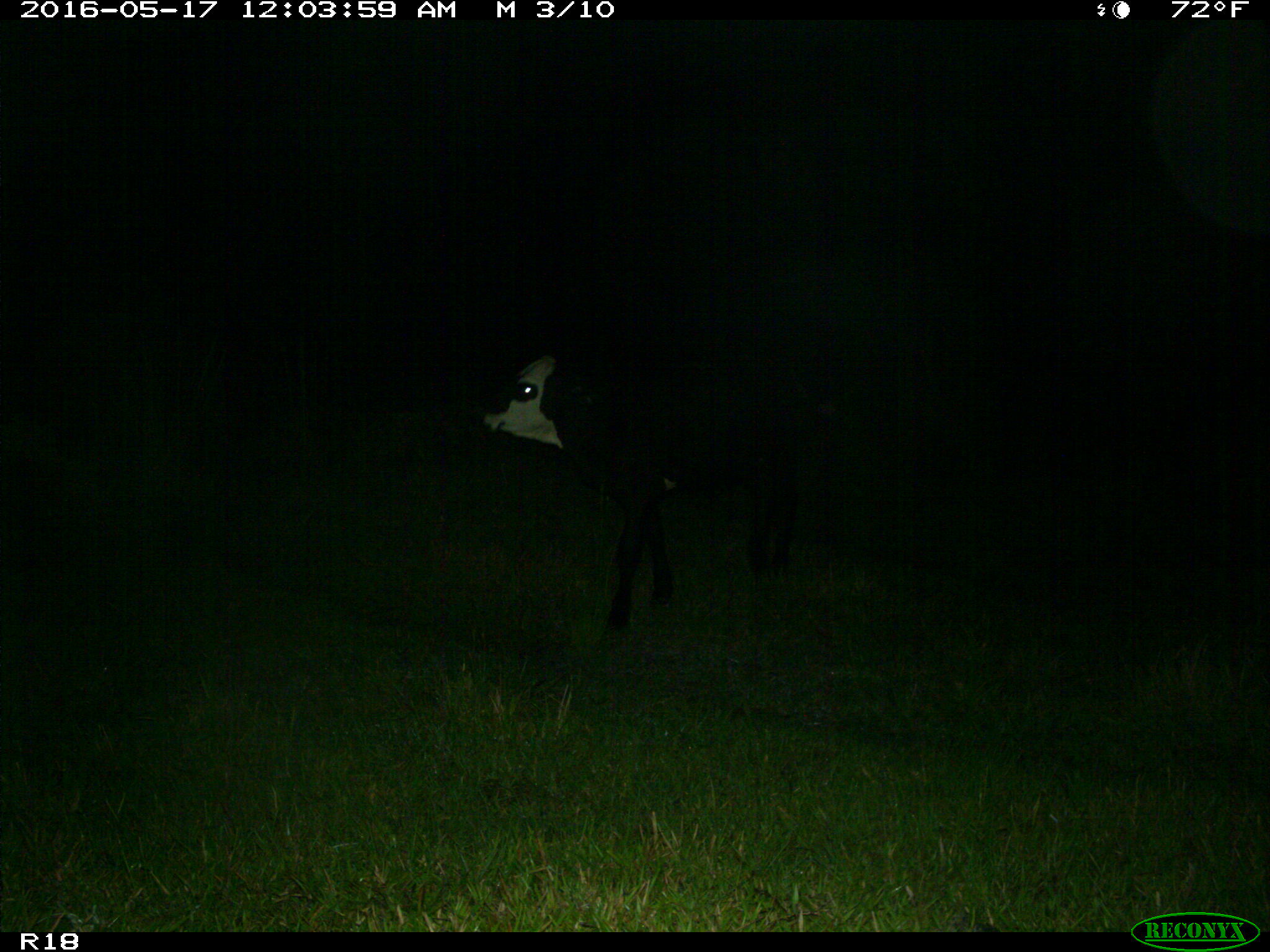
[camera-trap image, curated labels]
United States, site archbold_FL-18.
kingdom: Animalia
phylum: Chordata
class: Mammalia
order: Artiodactyla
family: Bovidae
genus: Bos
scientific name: Bos taurus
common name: domestic cow